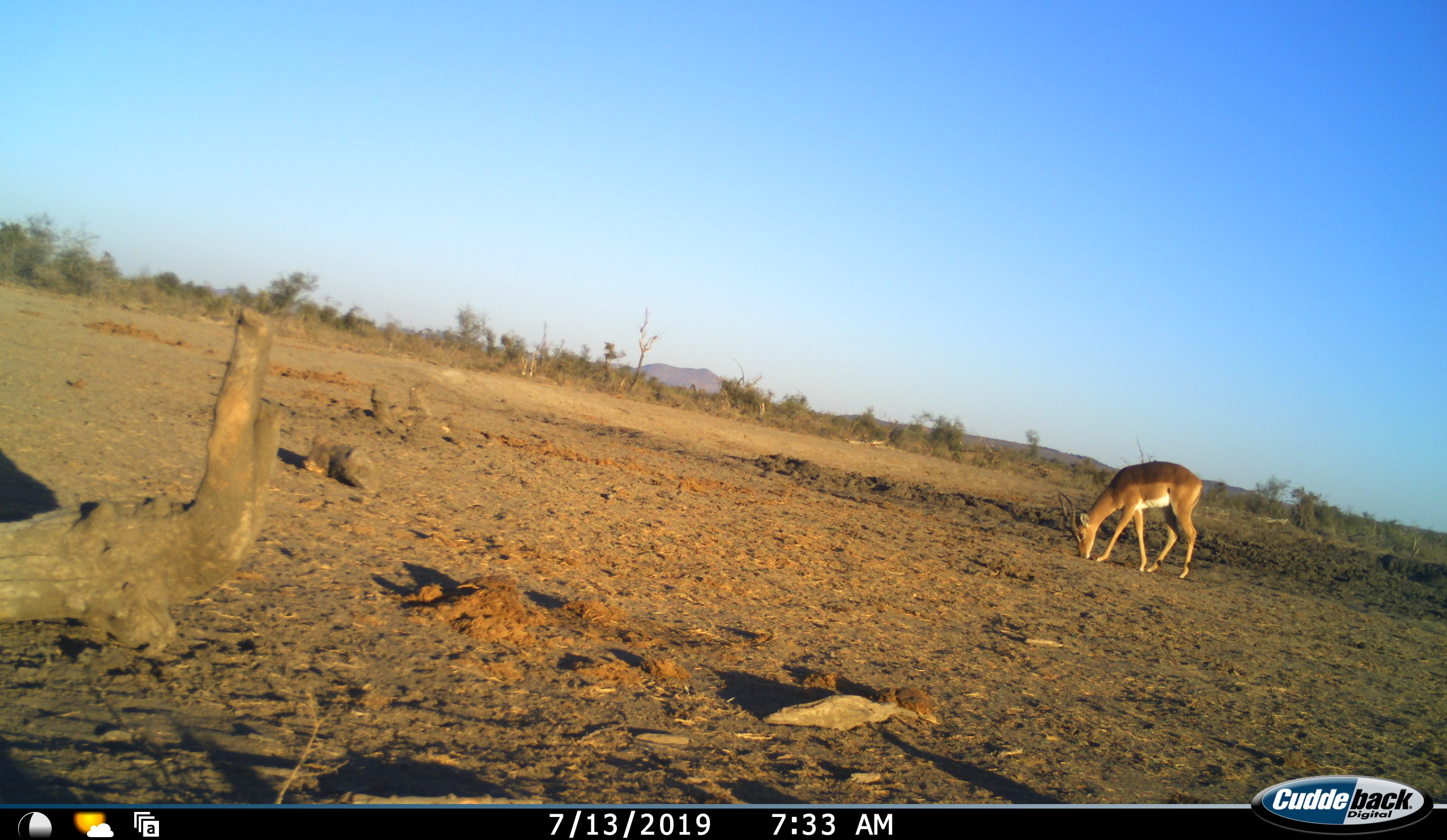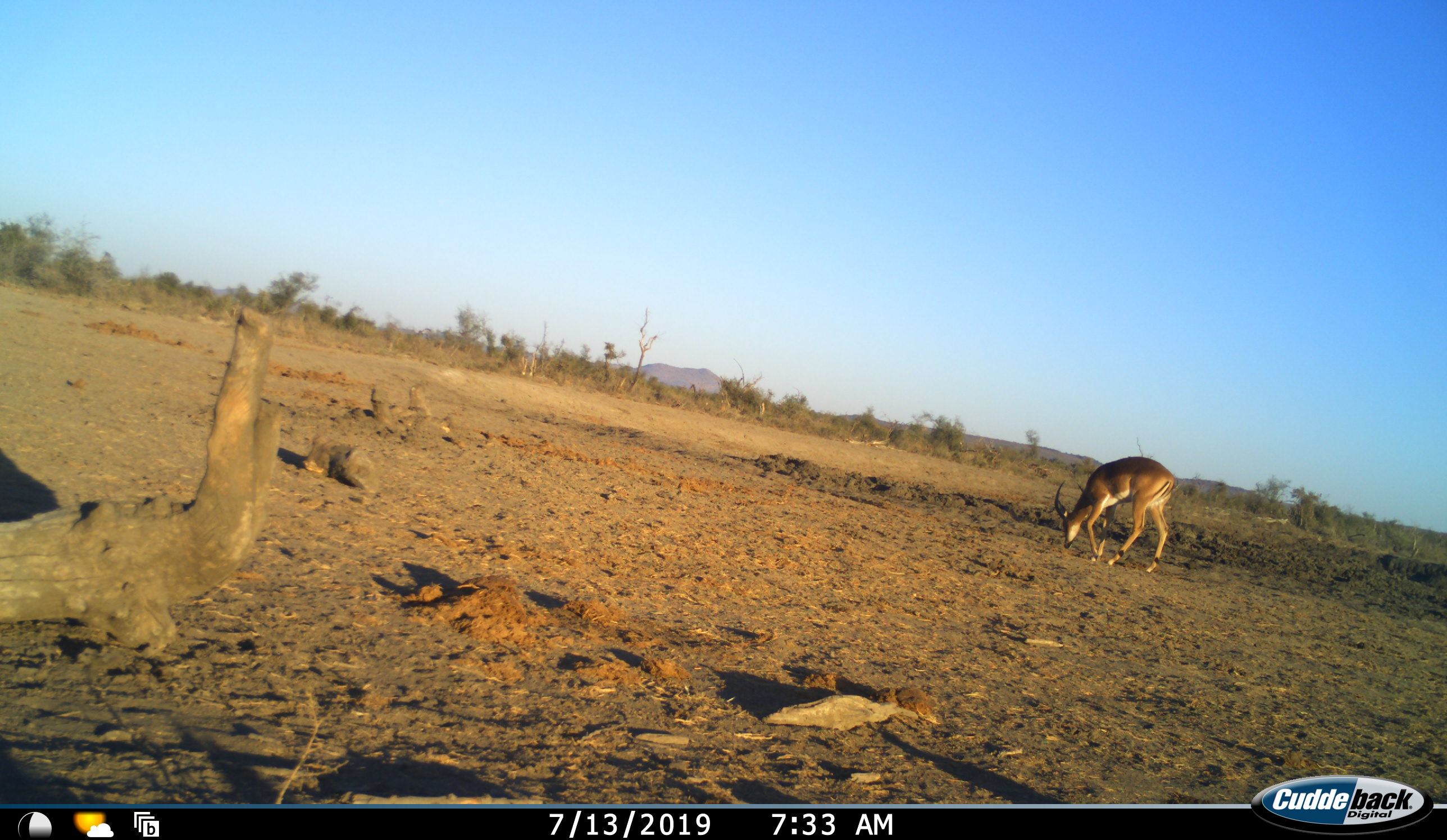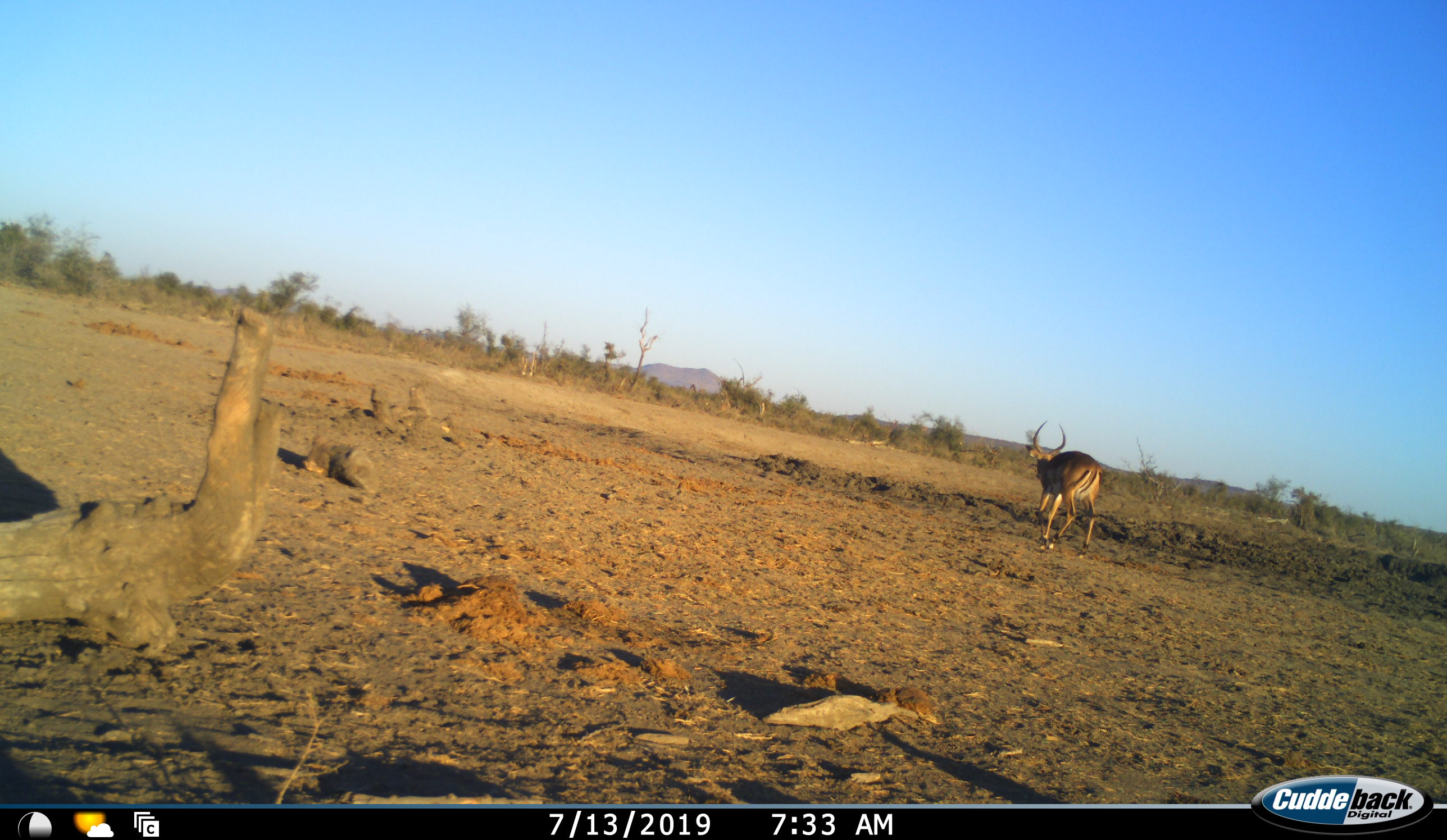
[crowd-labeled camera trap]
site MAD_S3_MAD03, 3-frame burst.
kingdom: Animalia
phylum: Chordata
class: Mammalia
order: Artiodactyla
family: Bovidae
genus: Aepyceros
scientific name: Aepyceros melampus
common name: impala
Impala (Aepyceros melampus), count 1. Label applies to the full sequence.